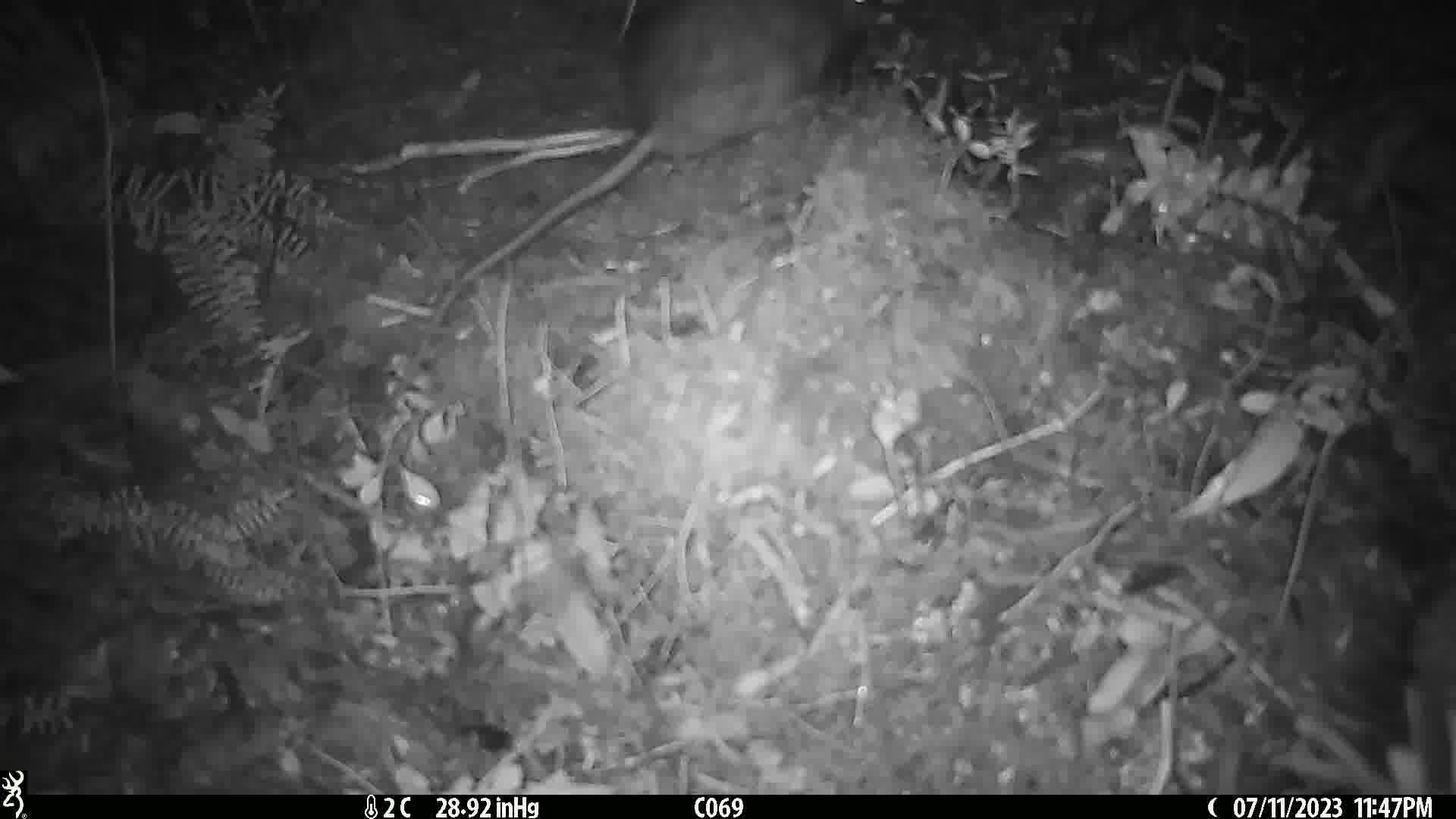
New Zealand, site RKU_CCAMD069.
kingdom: Animalia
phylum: Chordata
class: Mammalia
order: Rodentia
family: Muridae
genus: Rattus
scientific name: Rattus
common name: rat